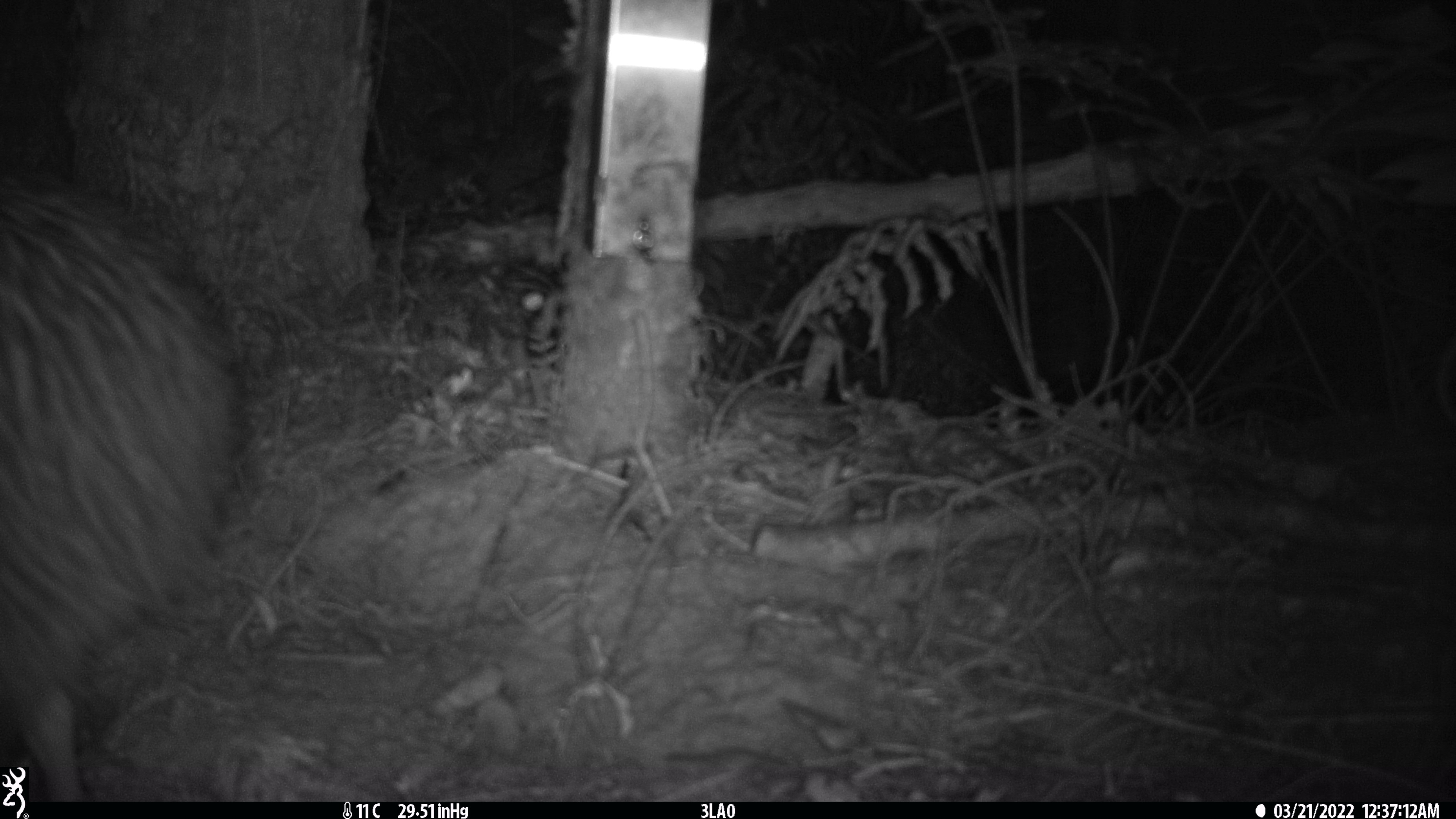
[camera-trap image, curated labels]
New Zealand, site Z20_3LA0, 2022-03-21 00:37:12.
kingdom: Animalia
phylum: Chordata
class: Aves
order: Apterygiformes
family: Apterygidae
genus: Apteryx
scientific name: Apteryx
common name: kiwi